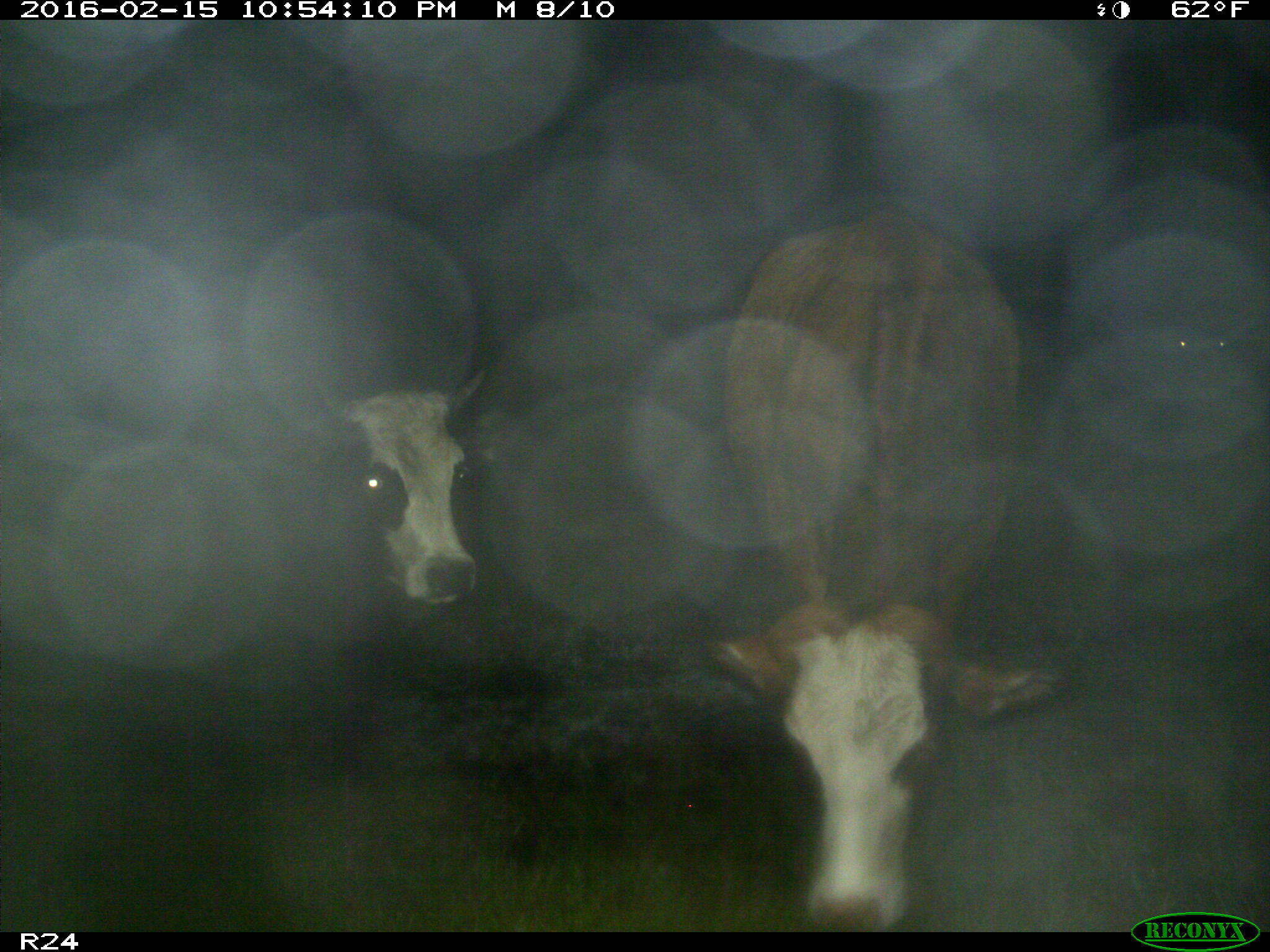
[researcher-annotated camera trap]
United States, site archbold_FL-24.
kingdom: Animalia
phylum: Chordata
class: Mammalia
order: Artiodactyla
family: Bovidae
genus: Bos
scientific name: Bos taurus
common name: domestic cow